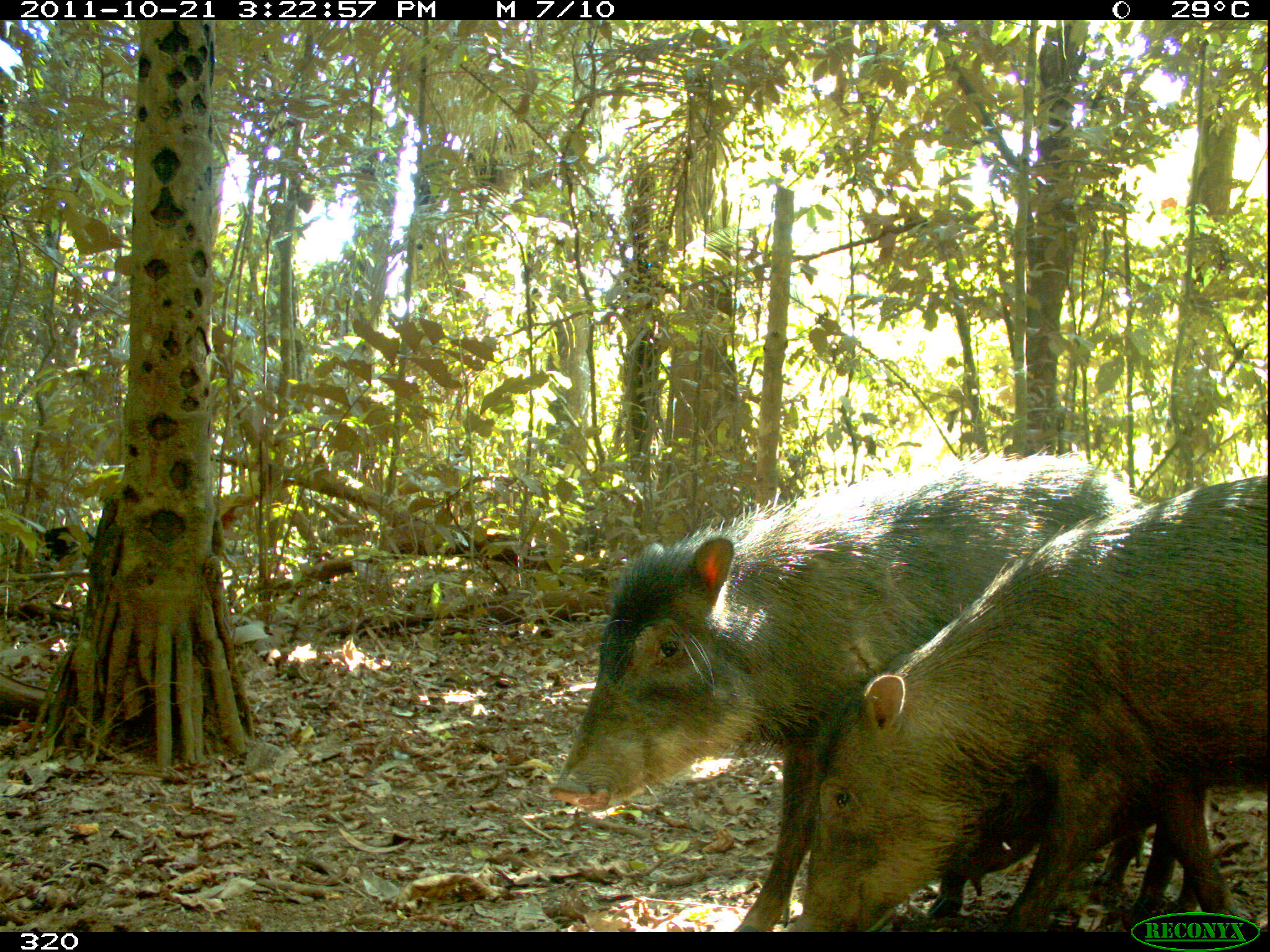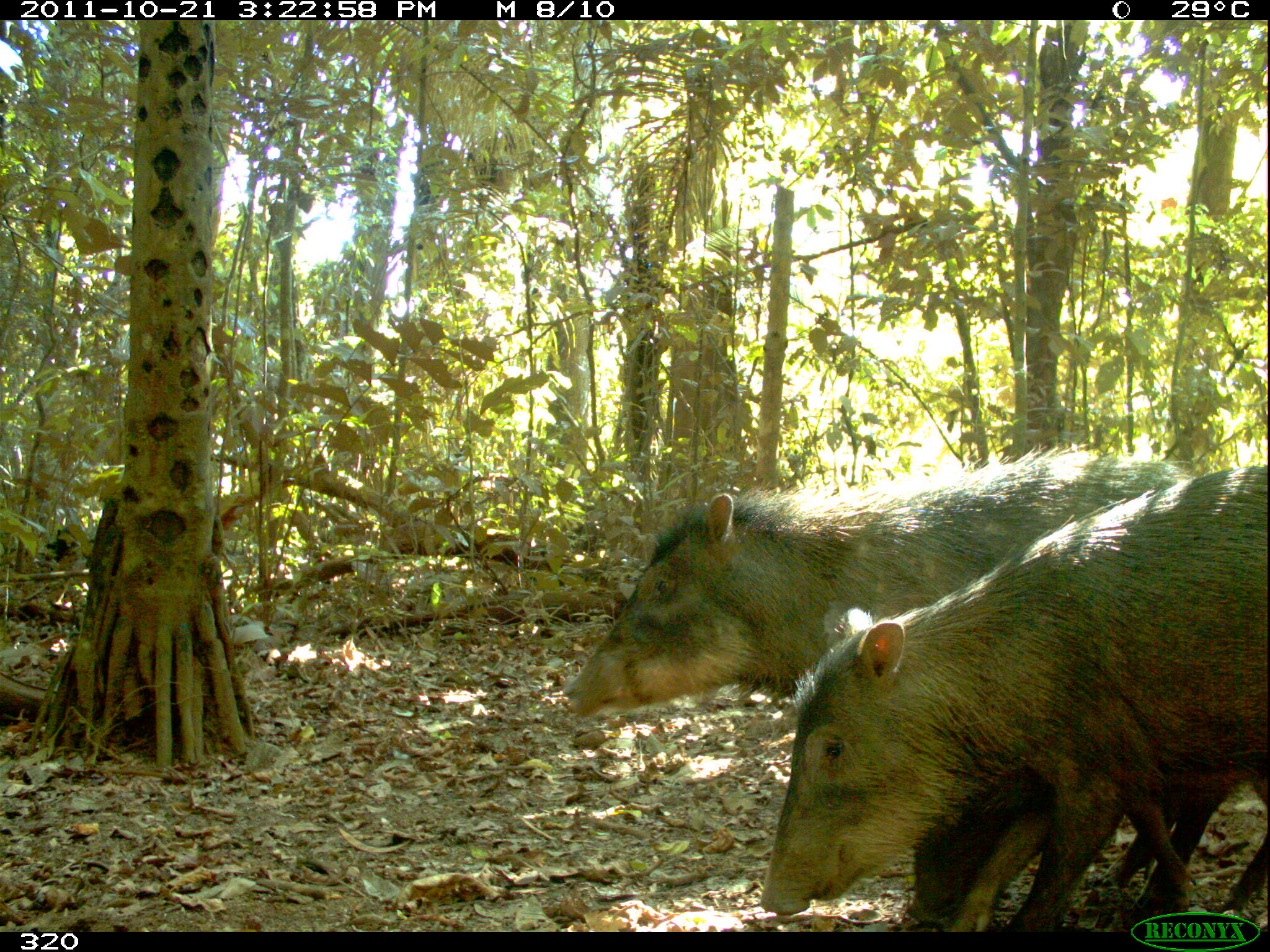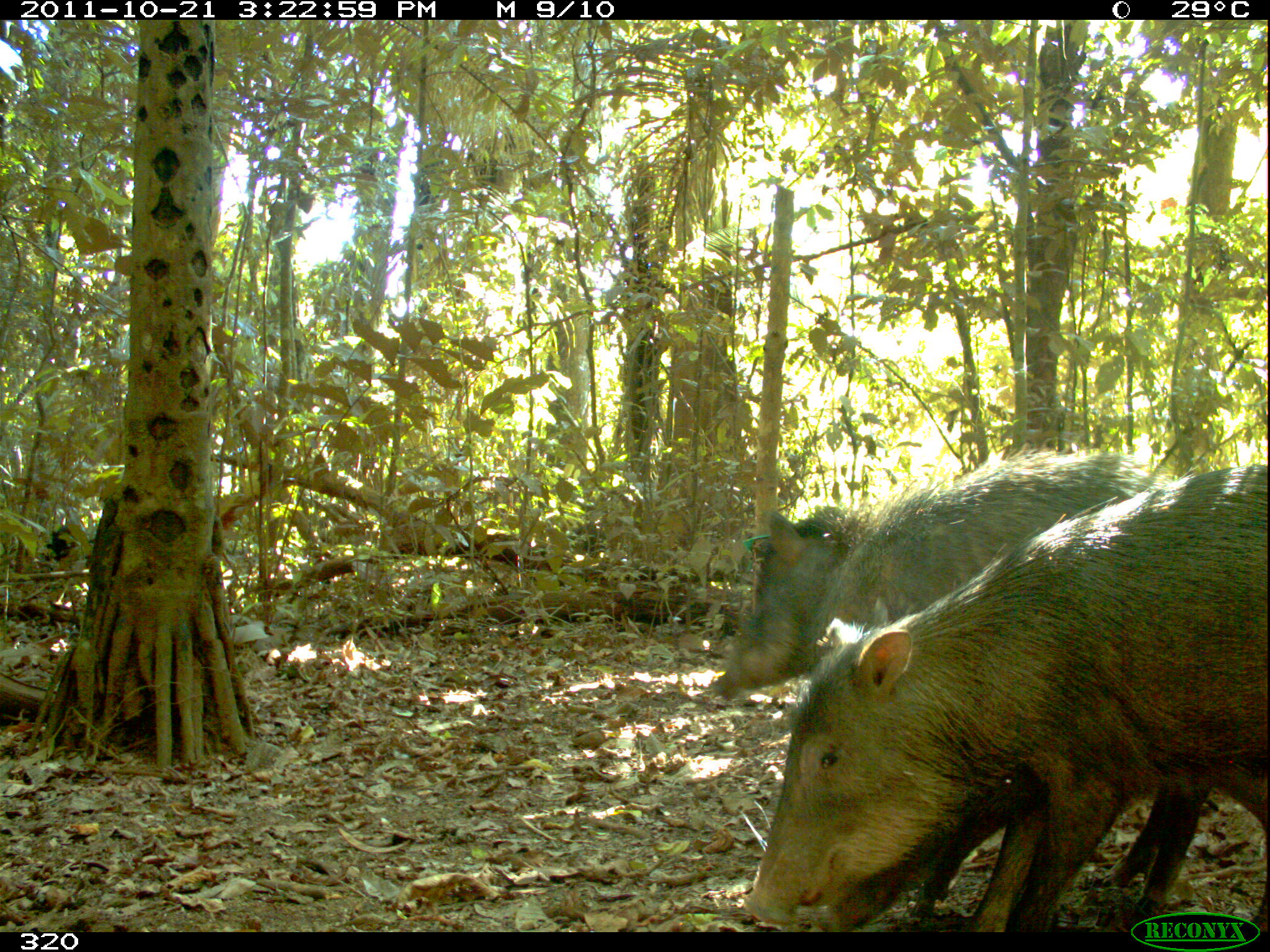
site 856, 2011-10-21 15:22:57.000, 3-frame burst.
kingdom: Animalia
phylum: Chordata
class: Mammalia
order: Artiodactyla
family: Tayassuidae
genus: Tayassu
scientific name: Tayassu pecari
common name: white-lipped peccary